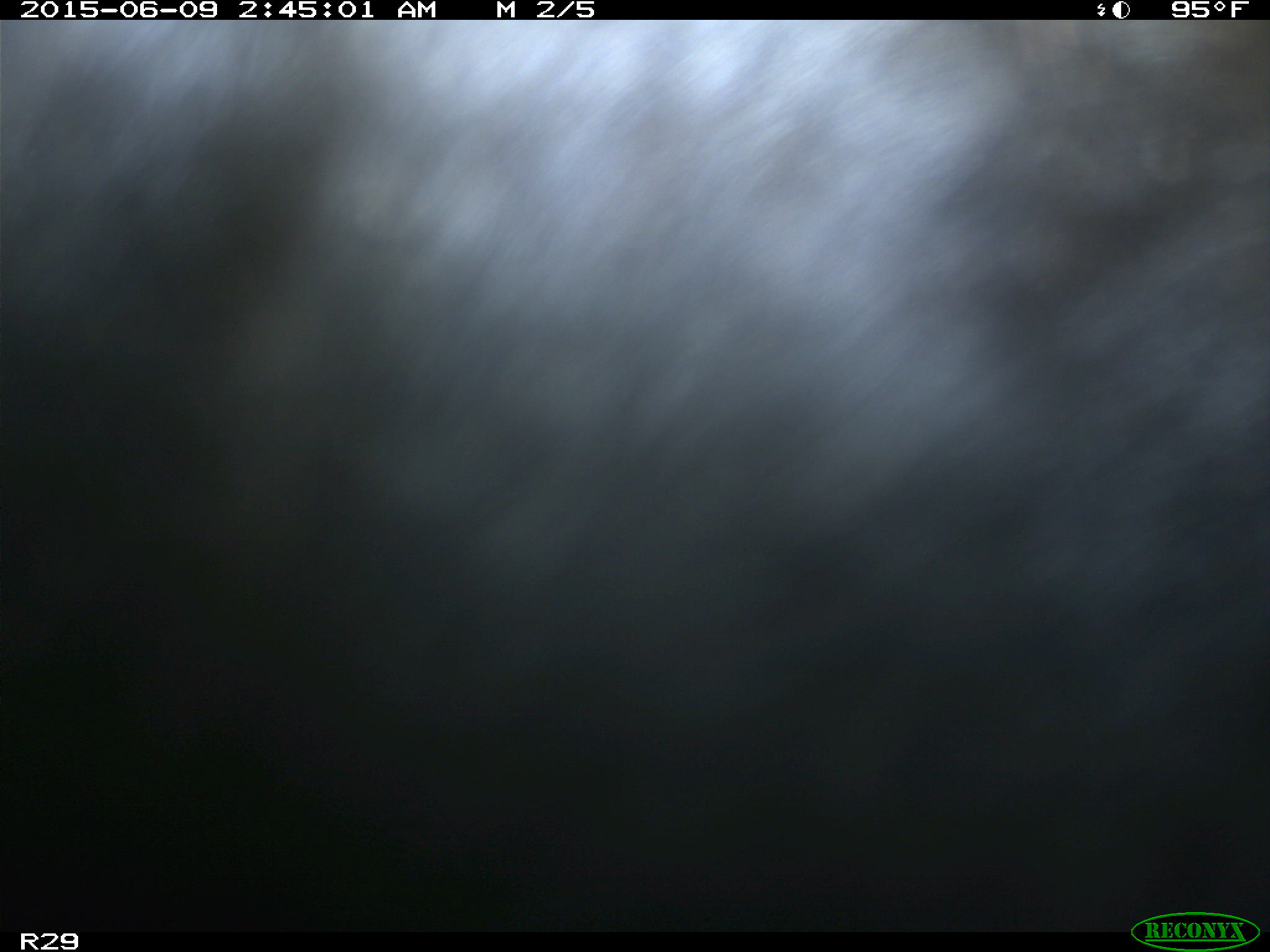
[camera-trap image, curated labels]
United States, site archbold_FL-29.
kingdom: Animalia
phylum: Chordata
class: Mammalia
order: Artiodactyla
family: Bovidae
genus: Bos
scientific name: Bos taurus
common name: domestic cow